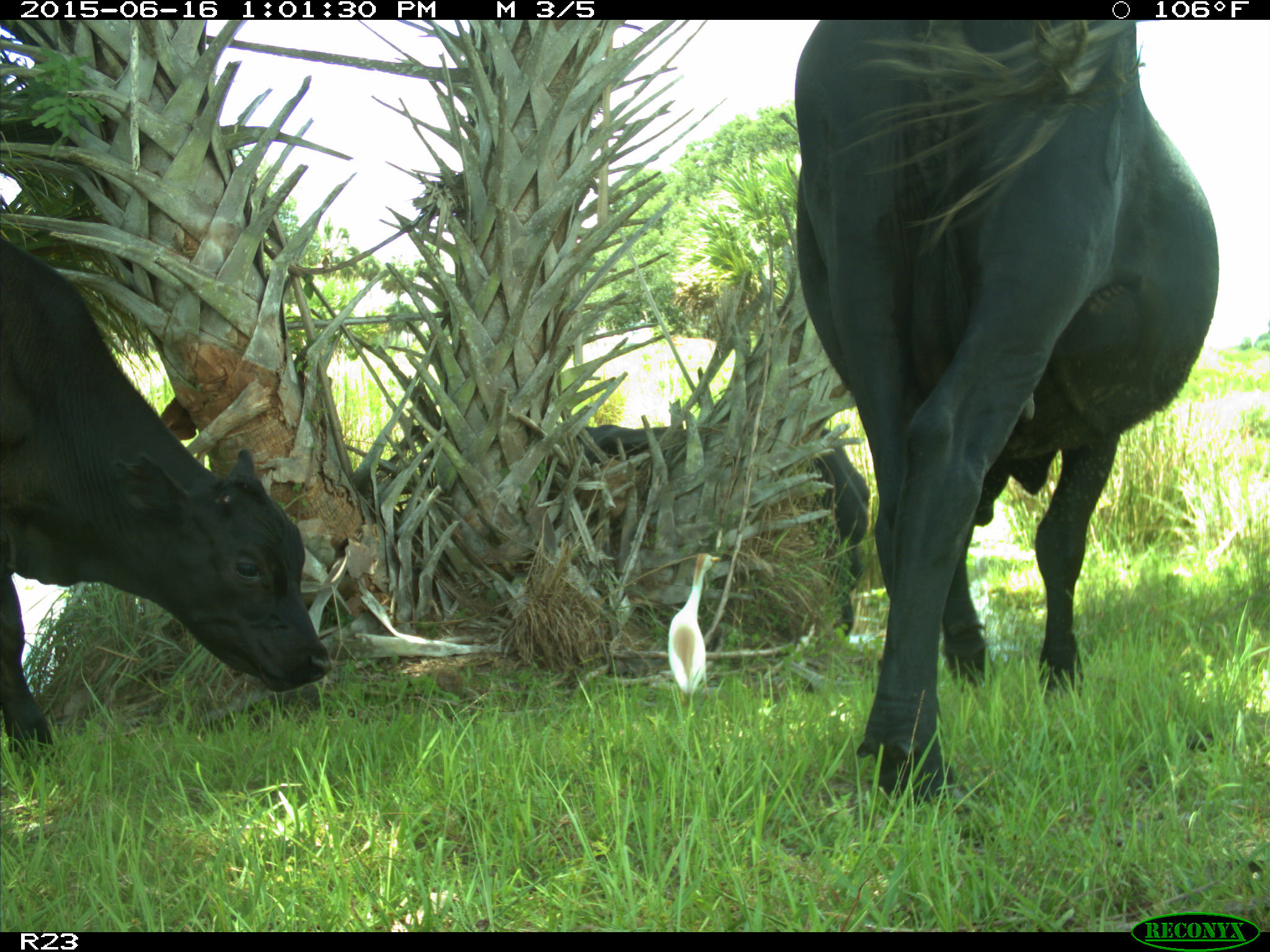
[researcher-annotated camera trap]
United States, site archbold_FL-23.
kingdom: Animalia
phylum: Chordata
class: Mammalia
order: Artiodactyla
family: Bovidae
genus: Bos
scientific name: Bos taurus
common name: domestic cow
Bos taurus (domestic cow).